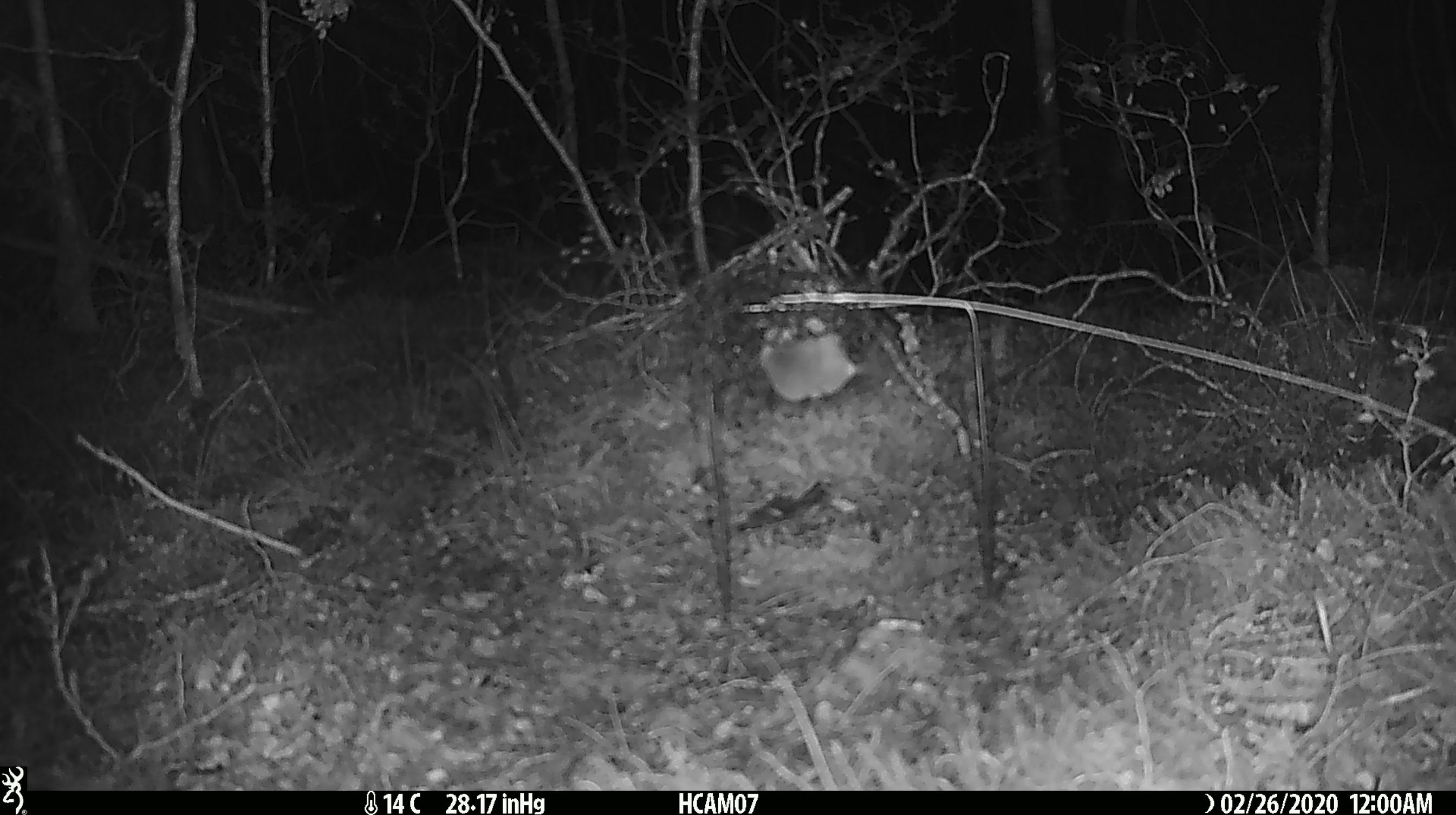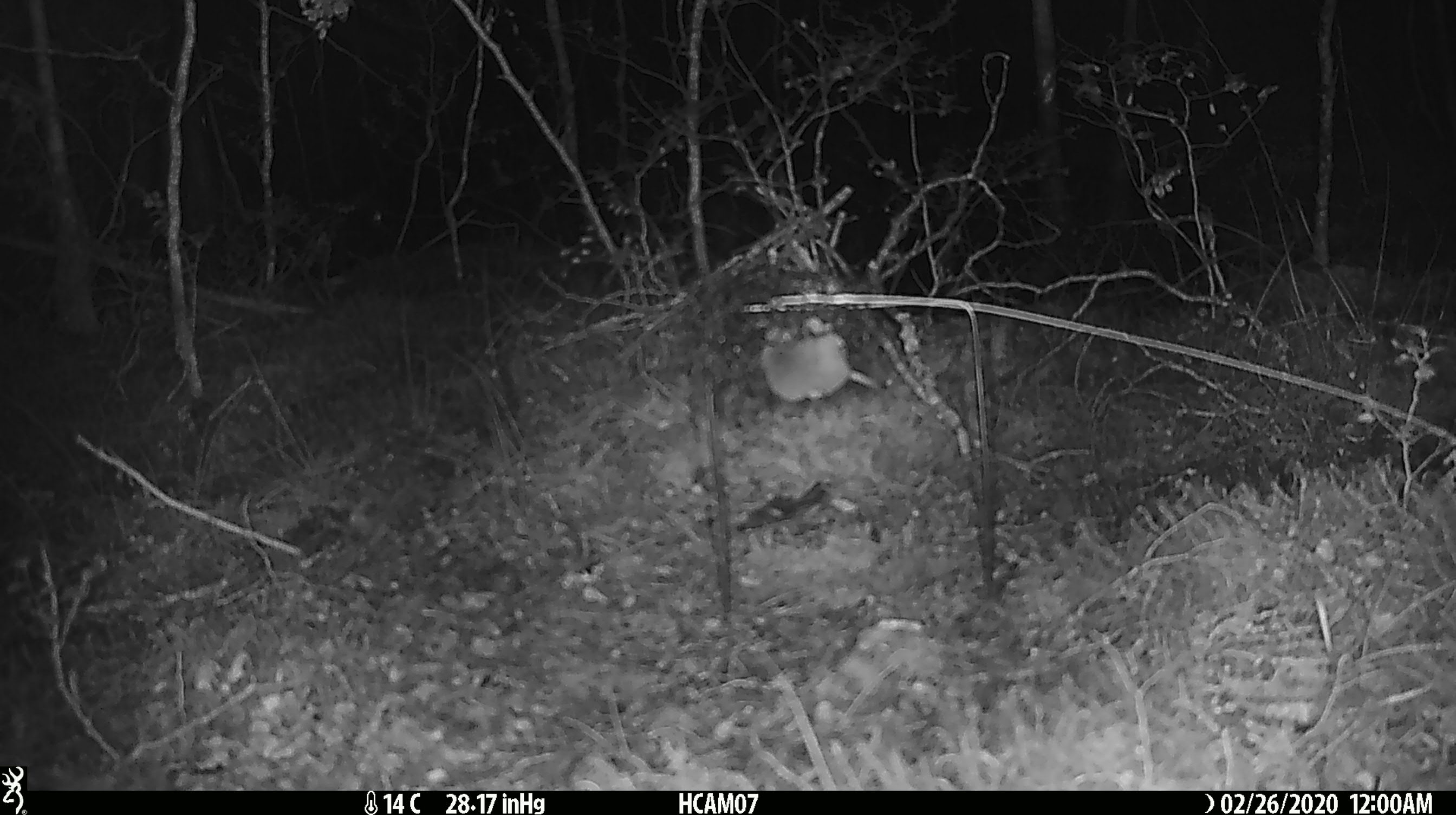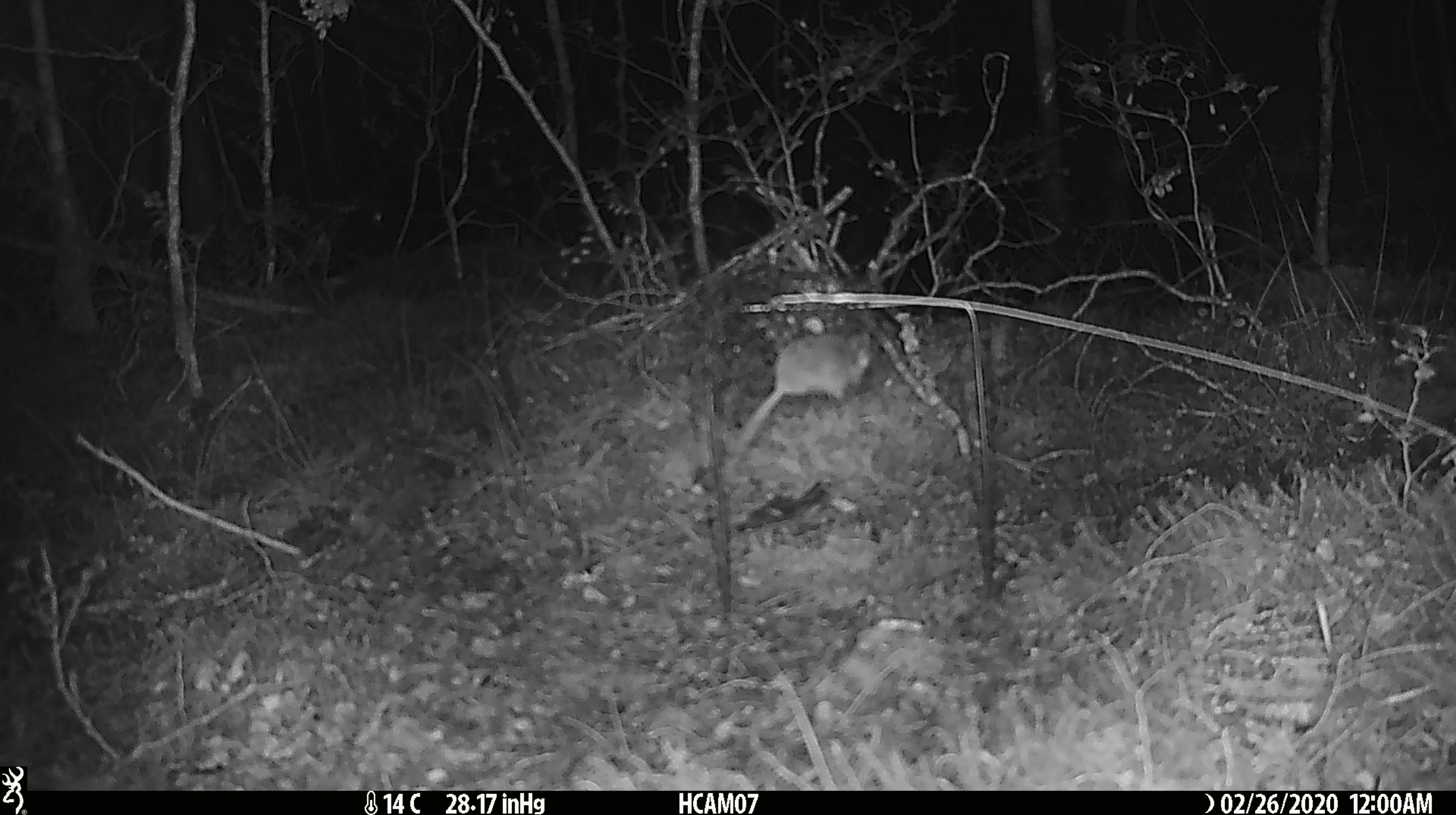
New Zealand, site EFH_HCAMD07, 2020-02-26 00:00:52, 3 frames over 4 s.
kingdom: Animalia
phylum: Chordata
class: Mammalia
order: Rodentia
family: Muridae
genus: Mus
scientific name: Mus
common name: mouse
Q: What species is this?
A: Mouse (Mus).